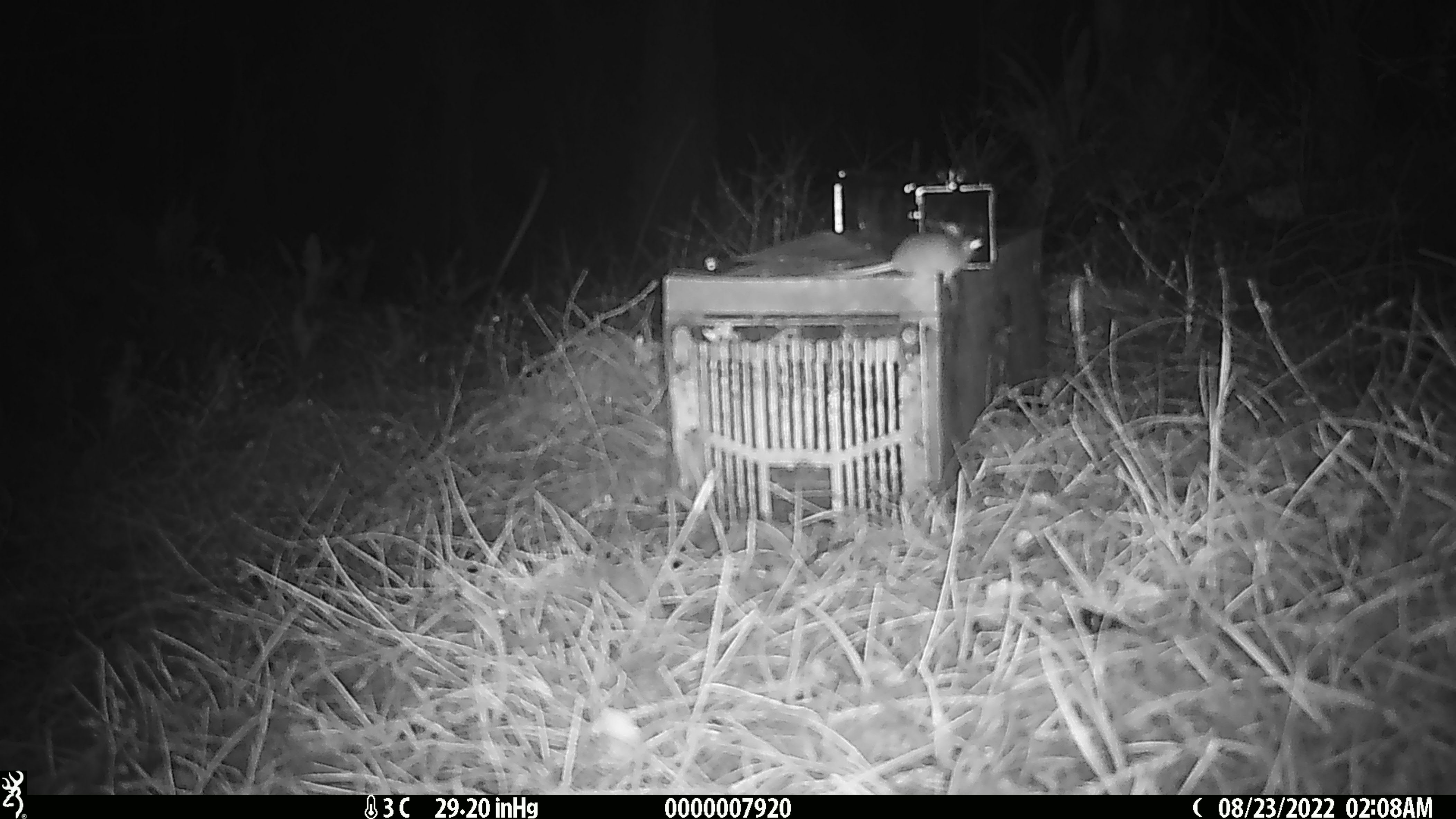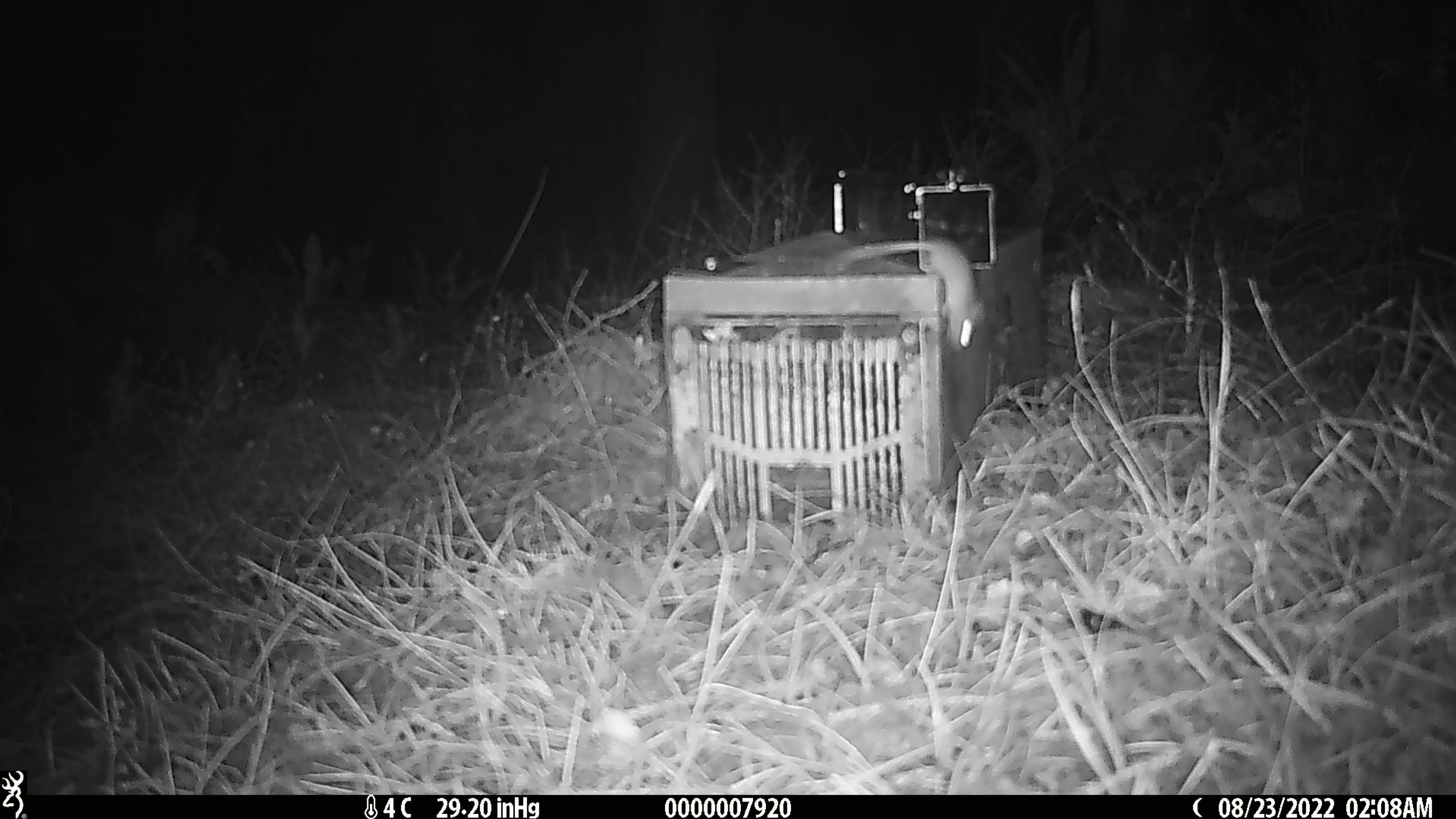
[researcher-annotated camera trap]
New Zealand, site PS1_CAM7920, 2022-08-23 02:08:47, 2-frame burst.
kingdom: Animalia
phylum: Chordata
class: Mammalia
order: Rodentia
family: Muridae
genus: Mus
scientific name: Mus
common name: mouse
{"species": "mouse (Mus)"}